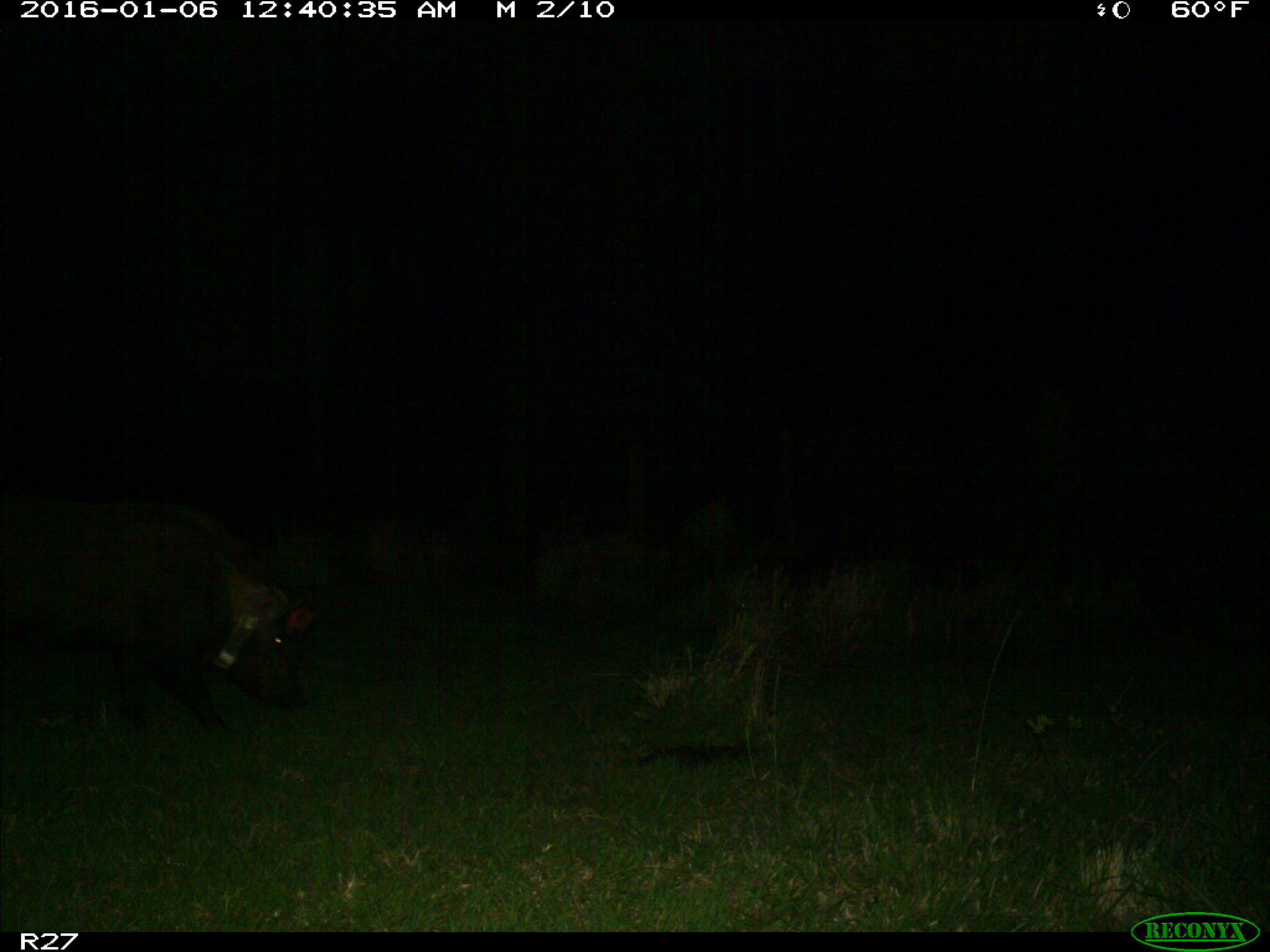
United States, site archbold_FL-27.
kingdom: Animalia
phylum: Chordata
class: Mammalia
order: Artiodactyla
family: Suidae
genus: Sus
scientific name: Sus scrofa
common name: wild boar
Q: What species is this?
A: Sus scrofa (wild boar).